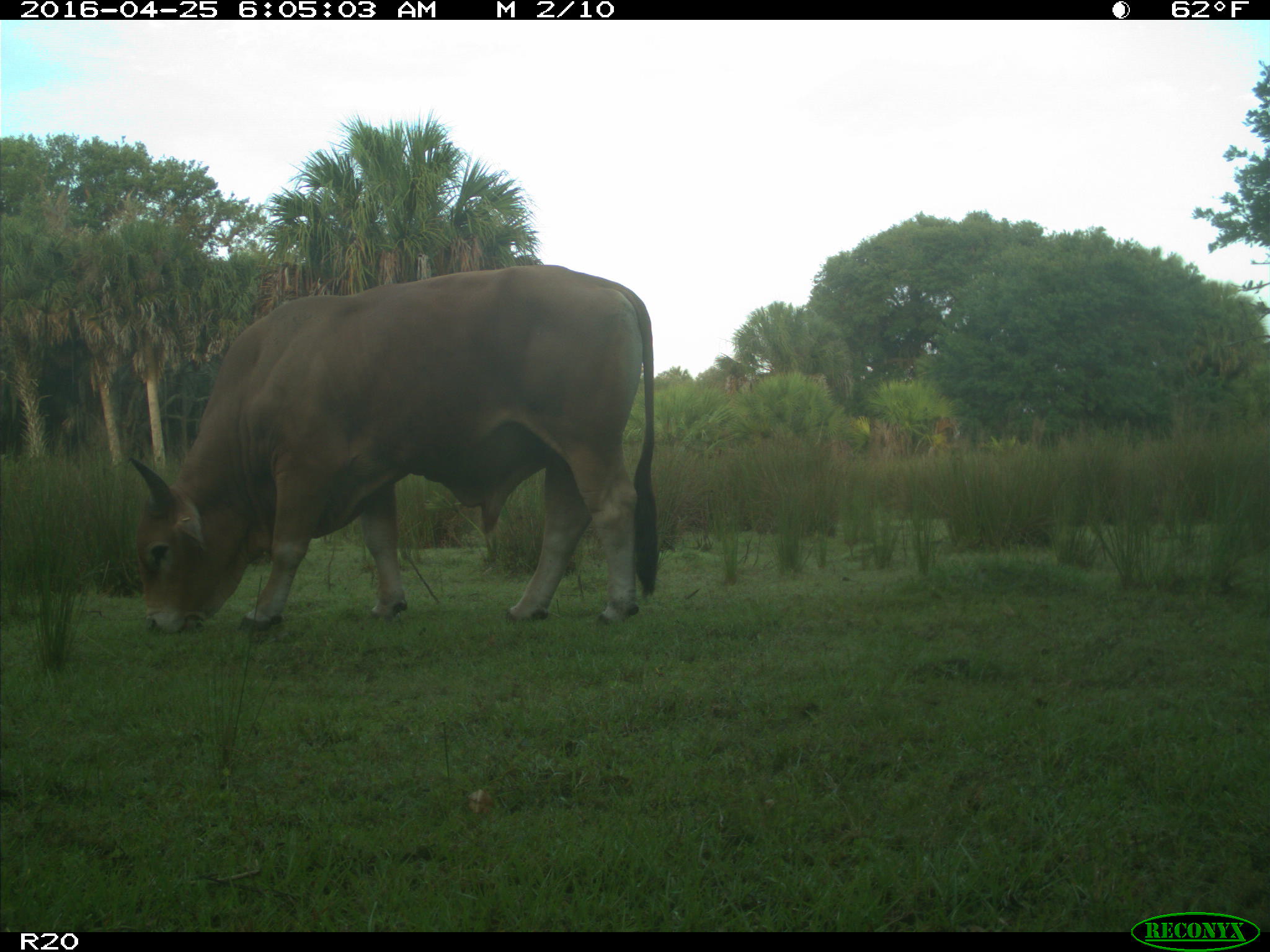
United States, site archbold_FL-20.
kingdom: Animalia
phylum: Chordata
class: Mammalia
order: Artiodactyla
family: Bovidae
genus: Bos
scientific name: Bos taurus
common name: domestic cow